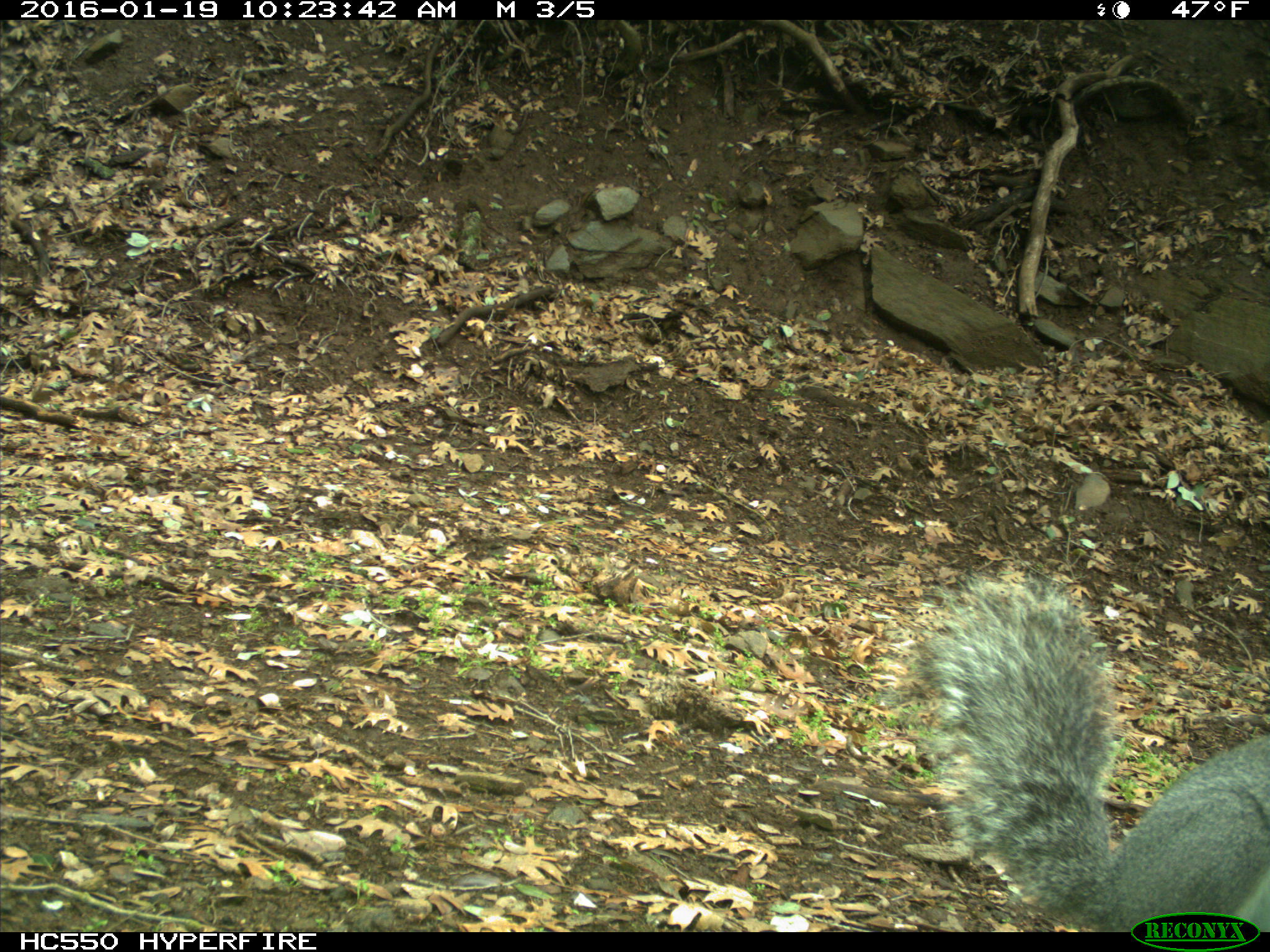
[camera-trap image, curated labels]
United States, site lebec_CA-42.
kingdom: Animalia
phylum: Chordata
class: Mammalia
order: Rodentia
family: Sciuridae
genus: Sciurus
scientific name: Sciurus carolinensis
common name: eastern gray squirrel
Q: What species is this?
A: Sciurus carolinensis (eastern gray squirrel).